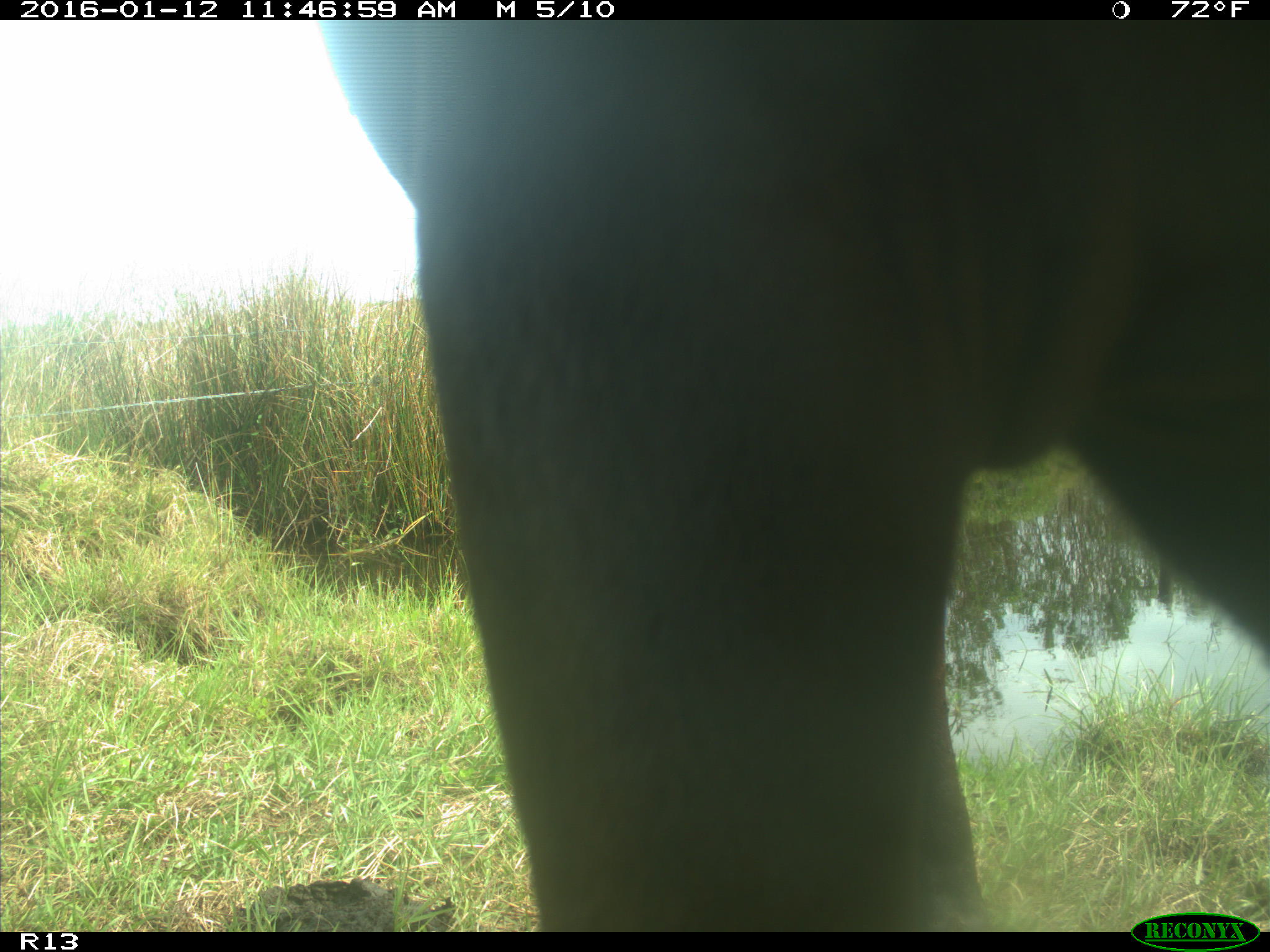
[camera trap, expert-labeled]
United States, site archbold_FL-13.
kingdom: Animalia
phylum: Chordata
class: Mammalia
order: Artiodactyla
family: Bovidae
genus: Bos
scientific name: Bos taurus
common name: domestic cow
Bos taurus (domestic cow).